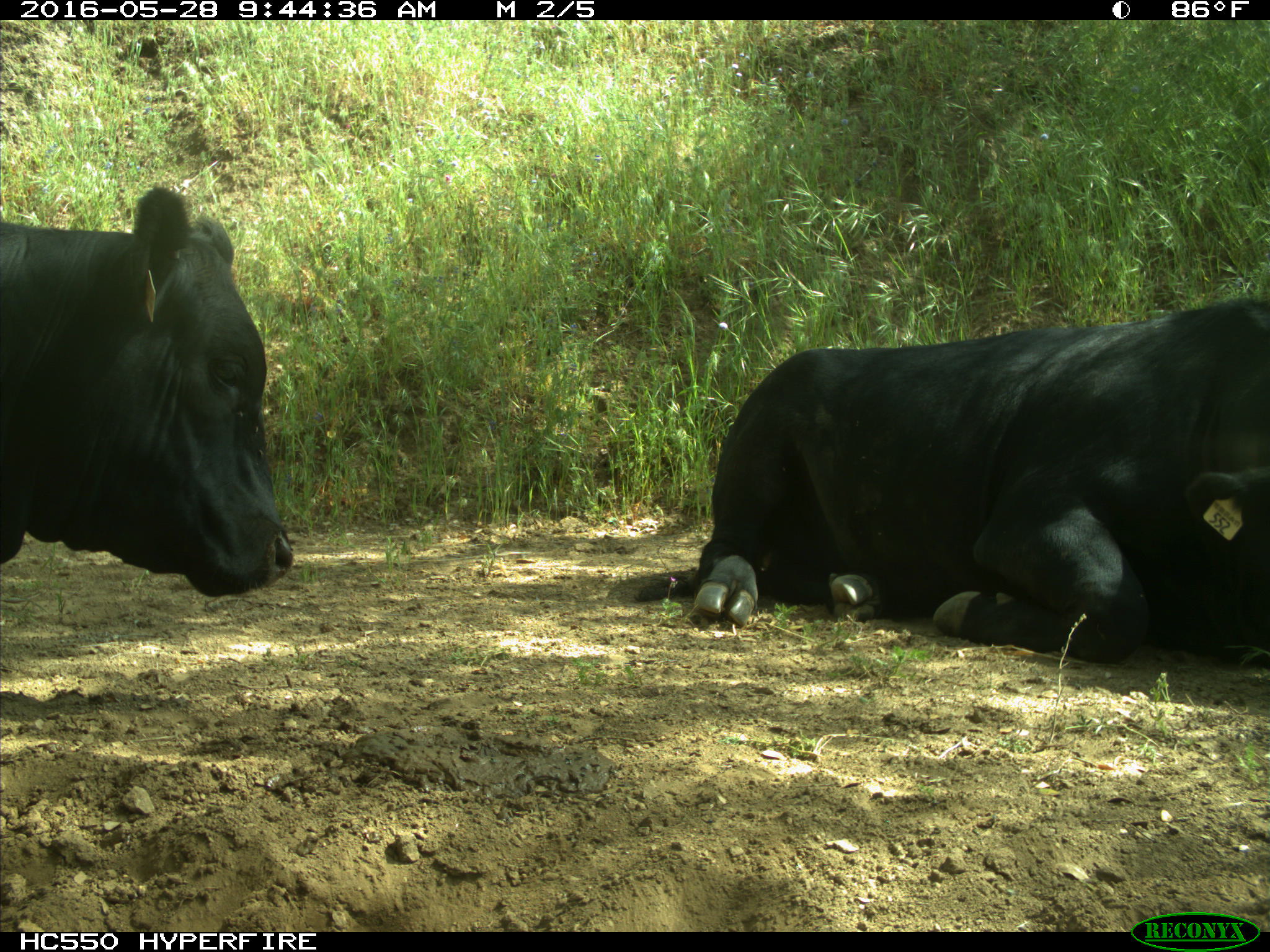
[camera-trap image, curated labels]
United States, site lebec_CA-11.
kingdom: Animalia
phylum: Chordata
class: Mammalia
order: Artiodactyla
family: Bovidae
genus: Bos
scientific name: Bos taurus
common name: domestic cow